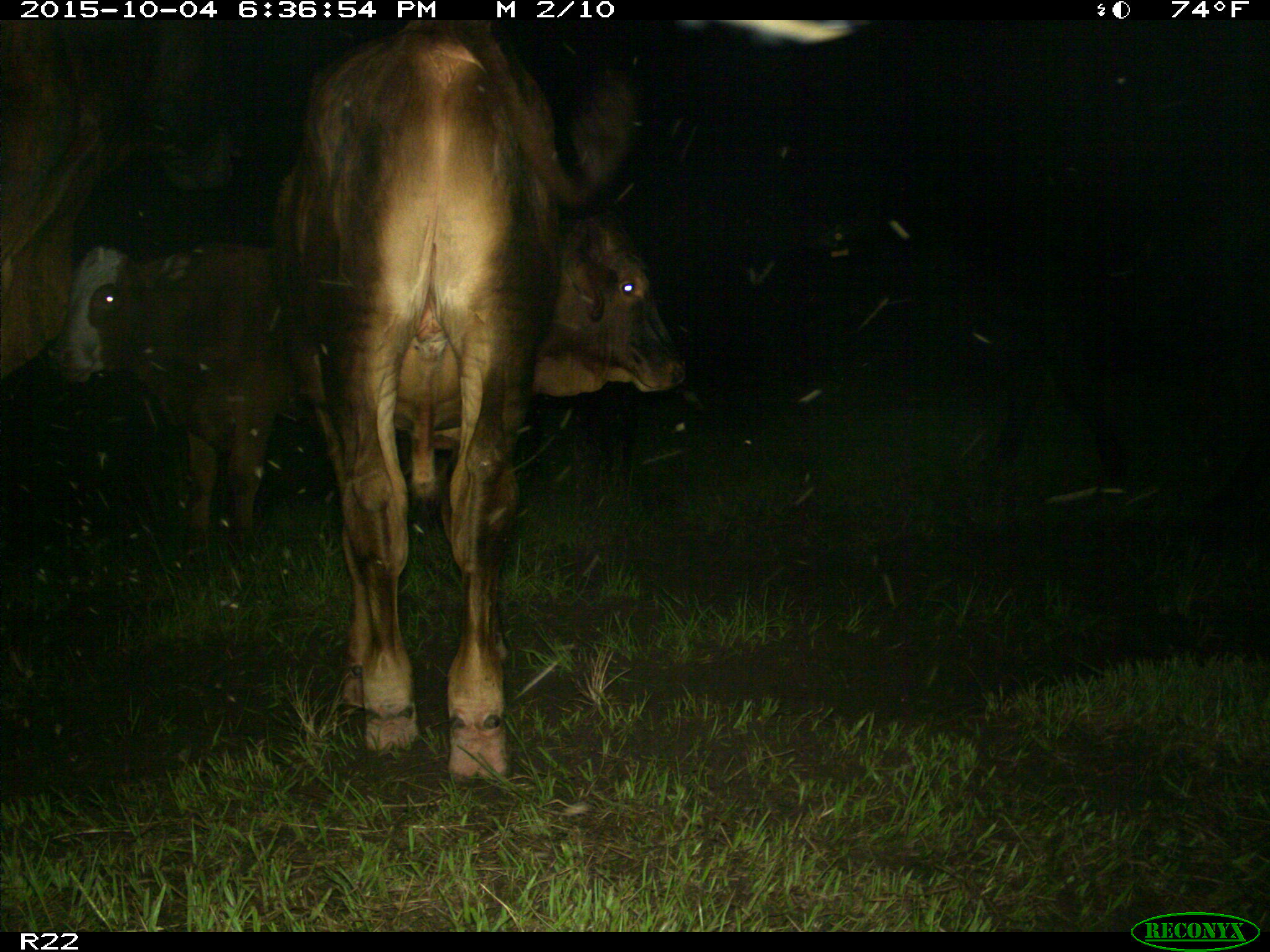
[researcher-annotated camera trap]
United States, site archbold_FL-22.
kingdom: Animalia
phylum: Chordata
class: Mammalia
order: Artiodactyla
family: Bovidae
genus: Bos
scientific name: Bos taurus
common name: domestic cow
Bos taurus (domestic cow).